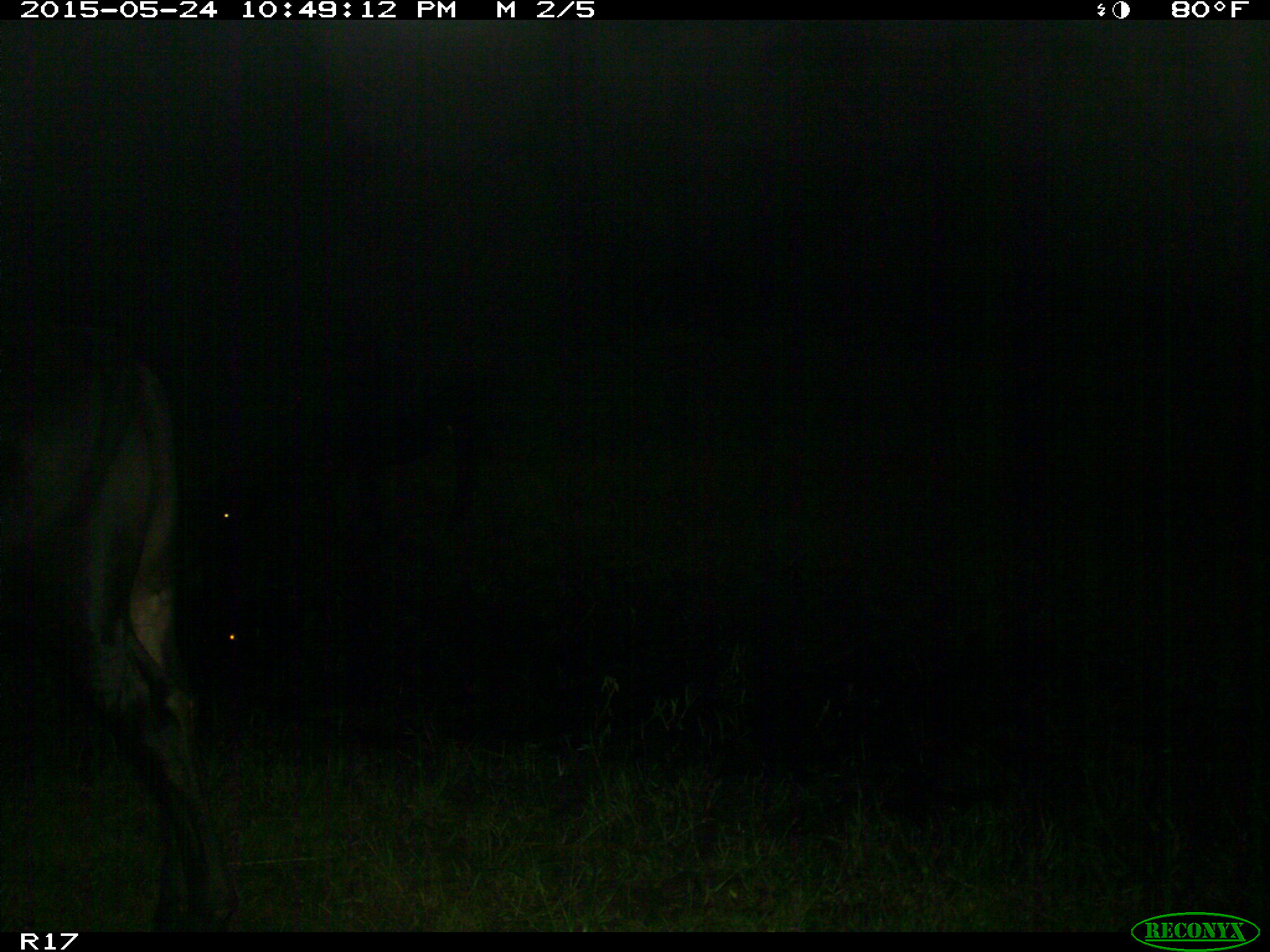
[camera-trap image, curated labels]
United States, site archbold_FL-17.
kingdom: Animalia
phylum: Chordata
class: Mammalia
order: Artiodactyla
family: Bovidae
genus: Bos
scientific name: Bos taurus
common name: domestic cow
Bos taurus (domestic cow).